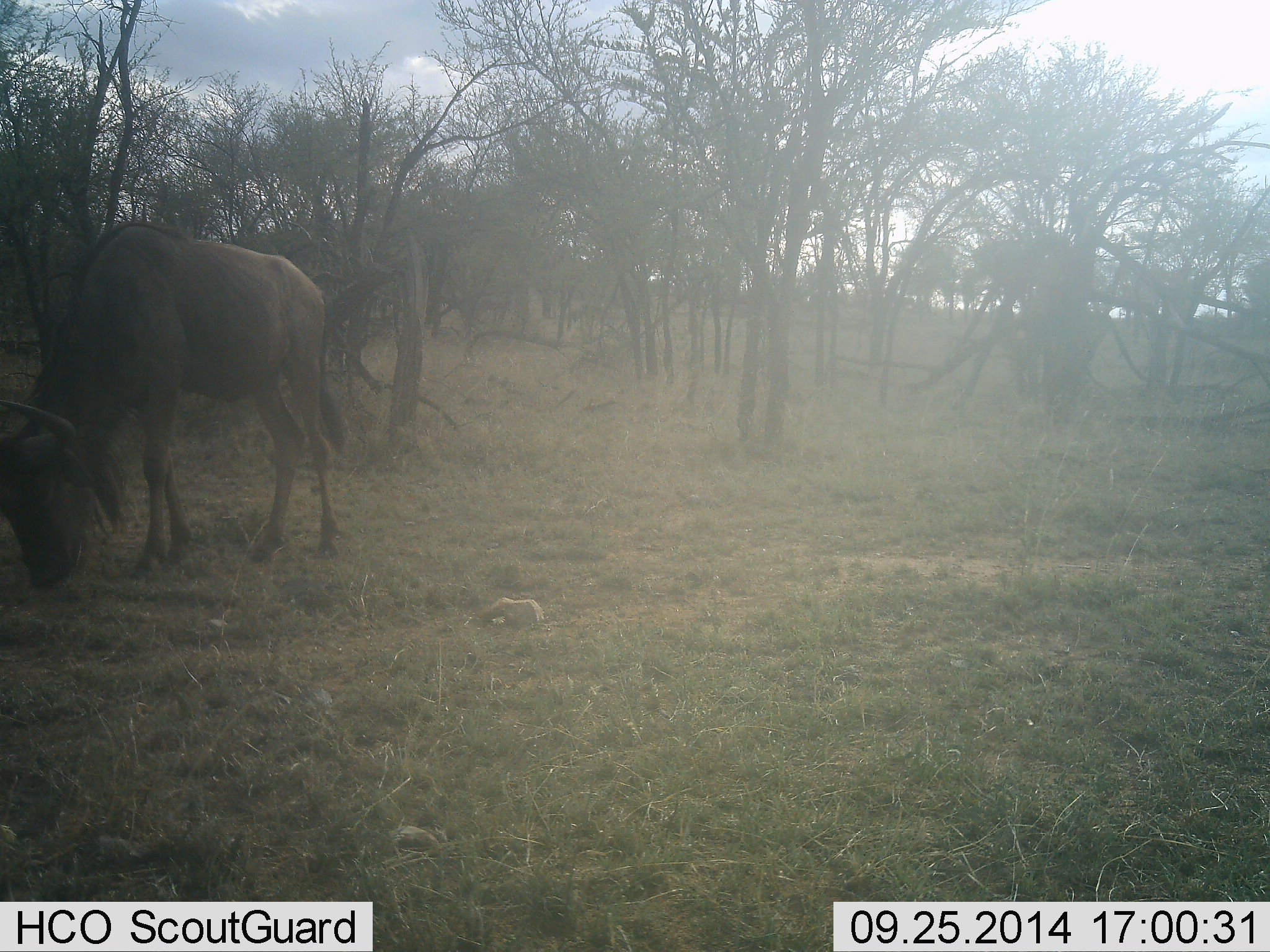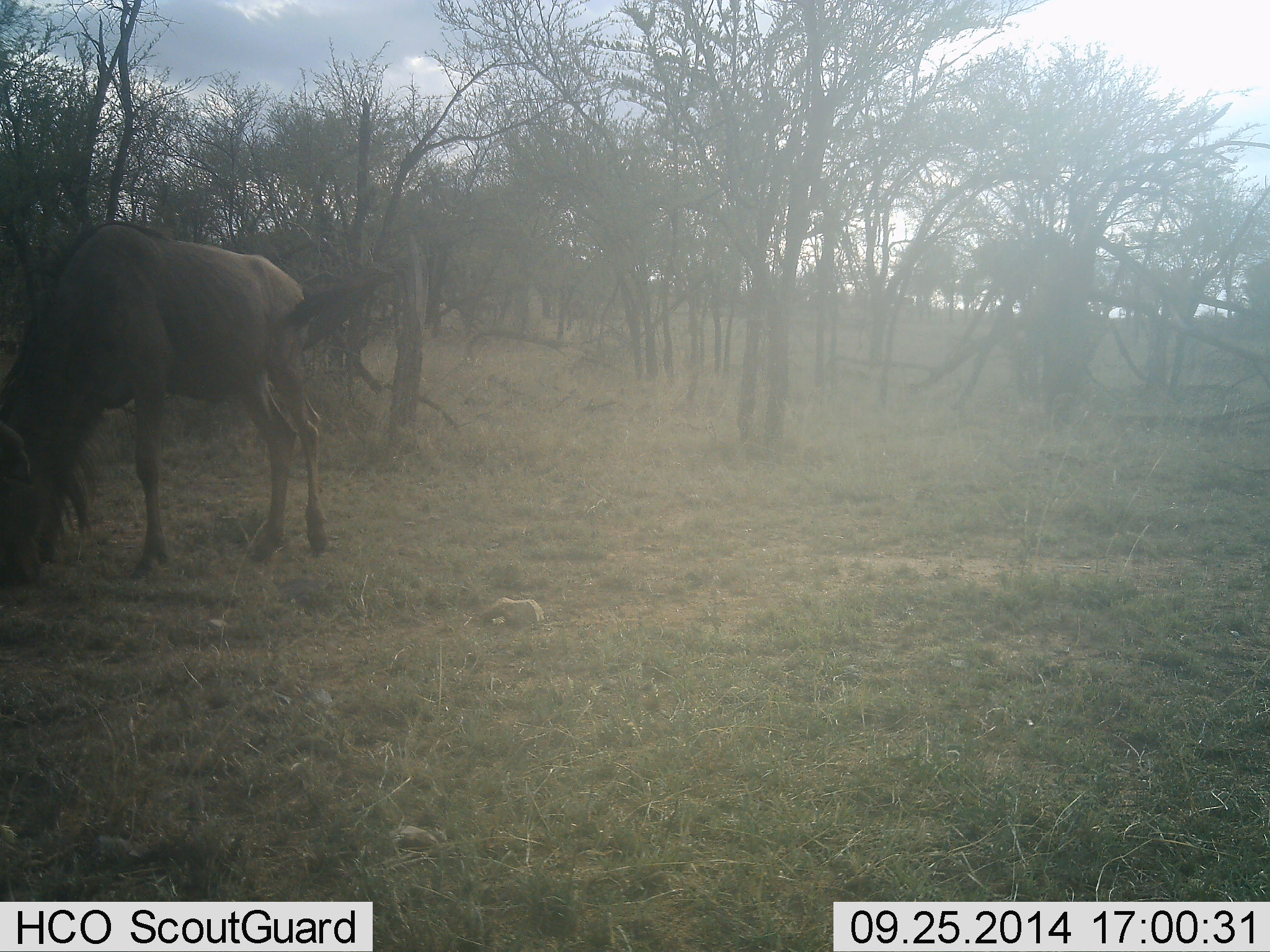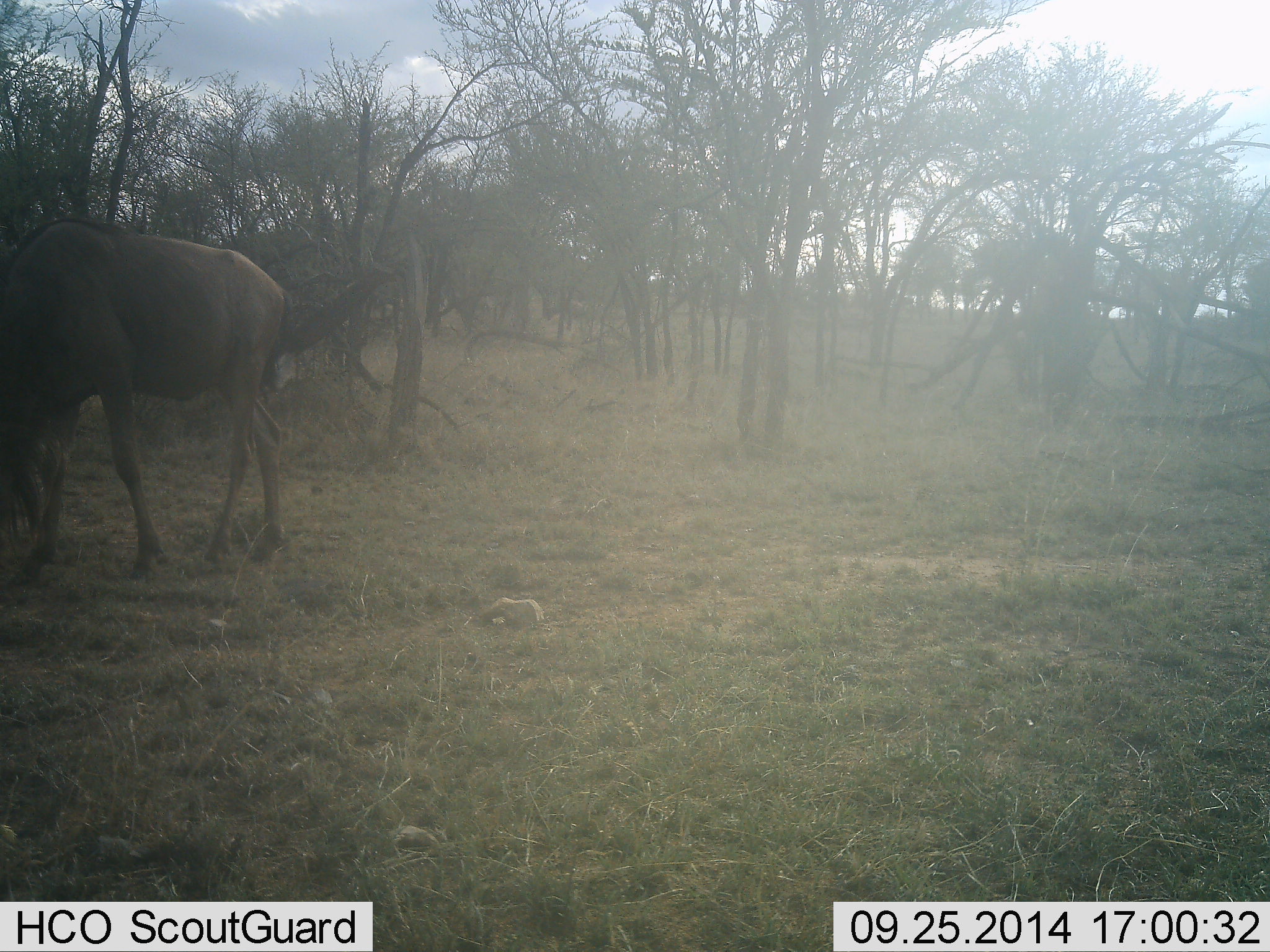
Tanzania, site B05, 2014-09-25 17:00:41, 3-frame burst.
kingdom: Animalia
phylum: Chordata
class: Mammalia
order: Artiodactyla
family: Bovidae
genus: Connochaetes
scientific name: Connochaetes taurinus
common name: blue wildebeest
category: wildebeest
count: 1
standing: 10%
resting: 0%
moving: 50%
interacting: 0%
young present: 0%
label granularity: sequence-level